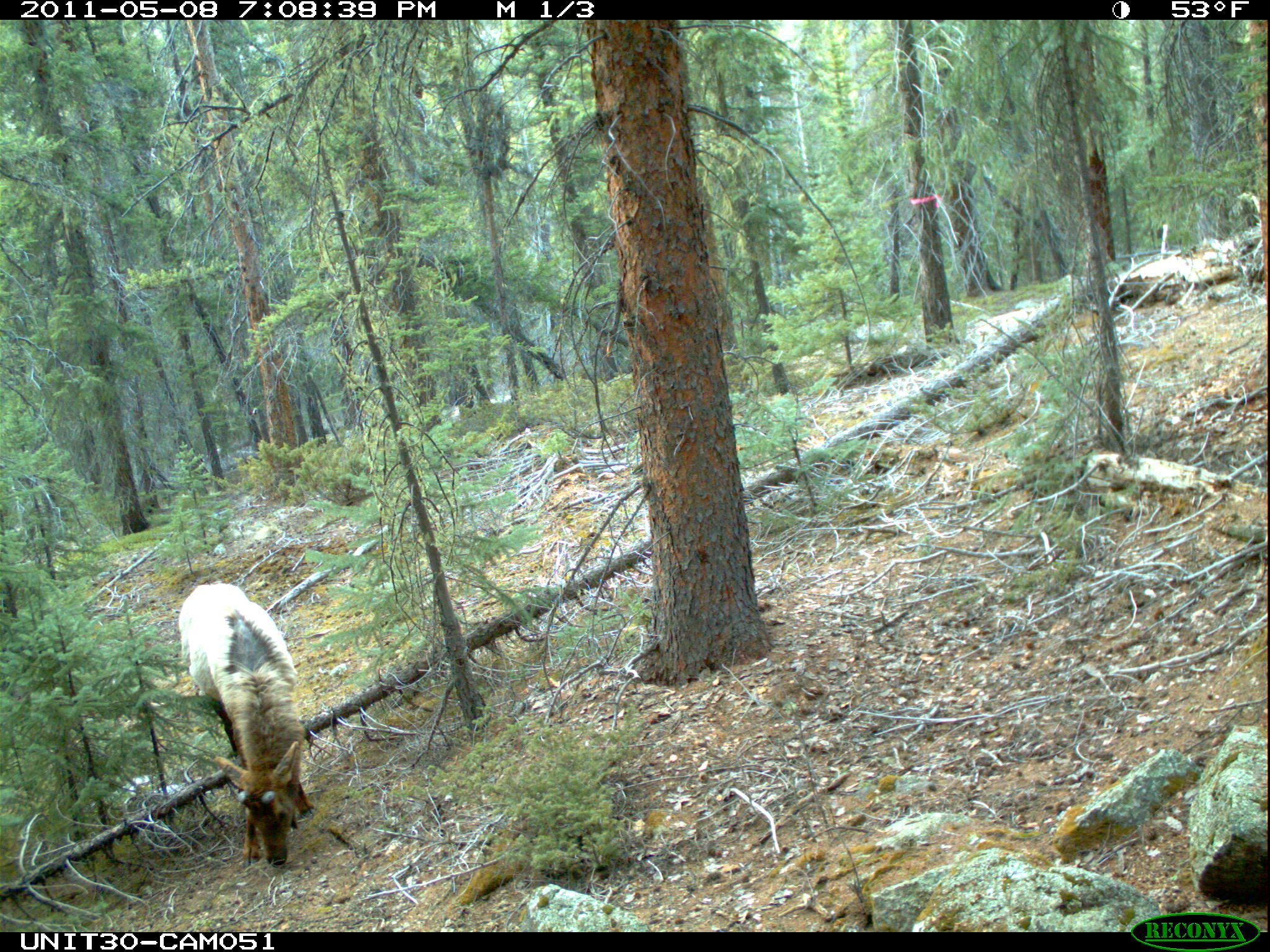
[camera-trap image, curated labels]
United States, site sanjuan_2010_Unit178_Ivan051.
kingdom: Animalia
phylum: Chordata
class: Mammalia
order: Artiodactyla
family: Cervidae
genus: Cervus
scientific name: Cervus elaphus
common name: red deer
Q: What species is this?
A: Cervus elaphus (red deer).